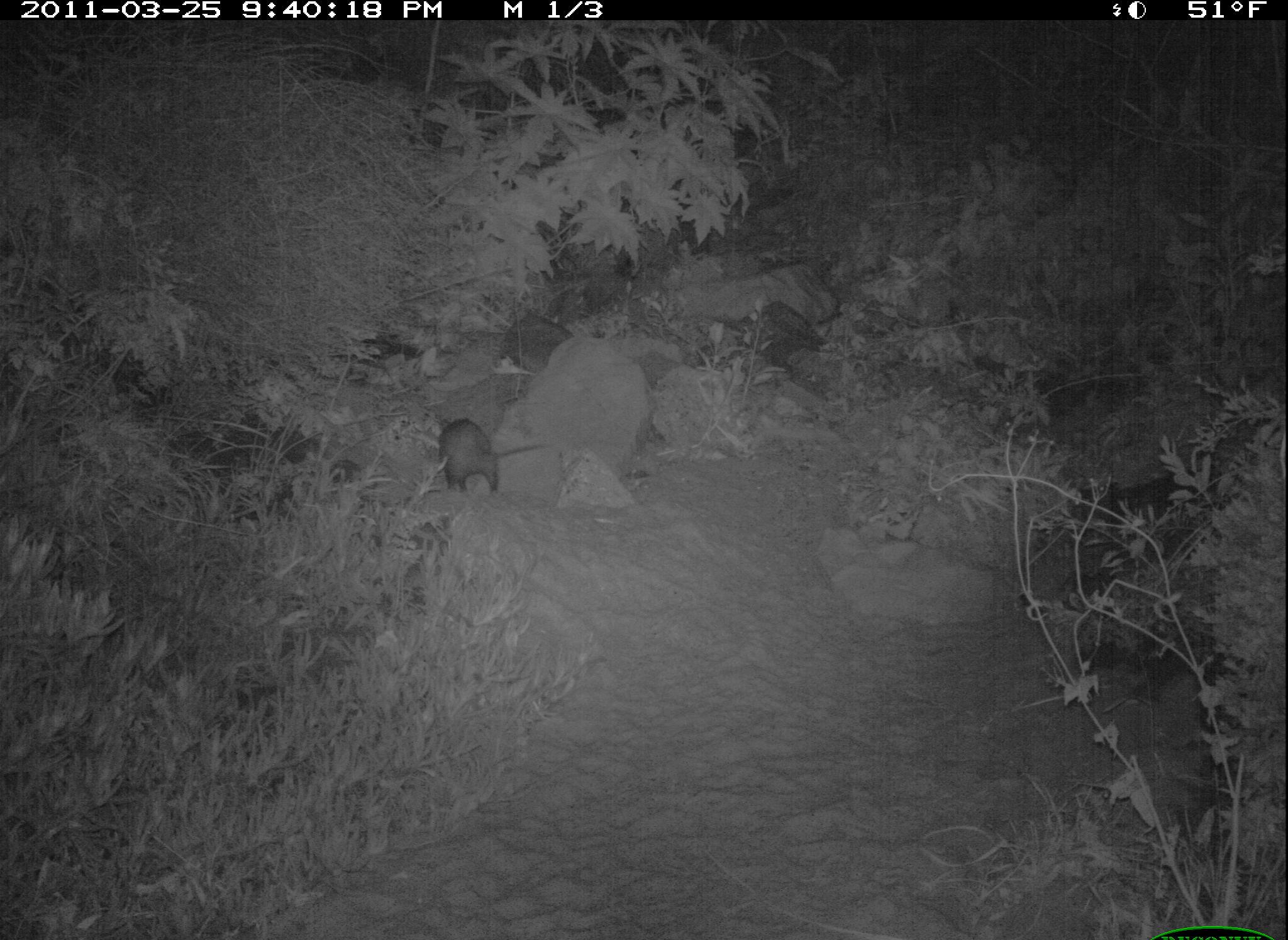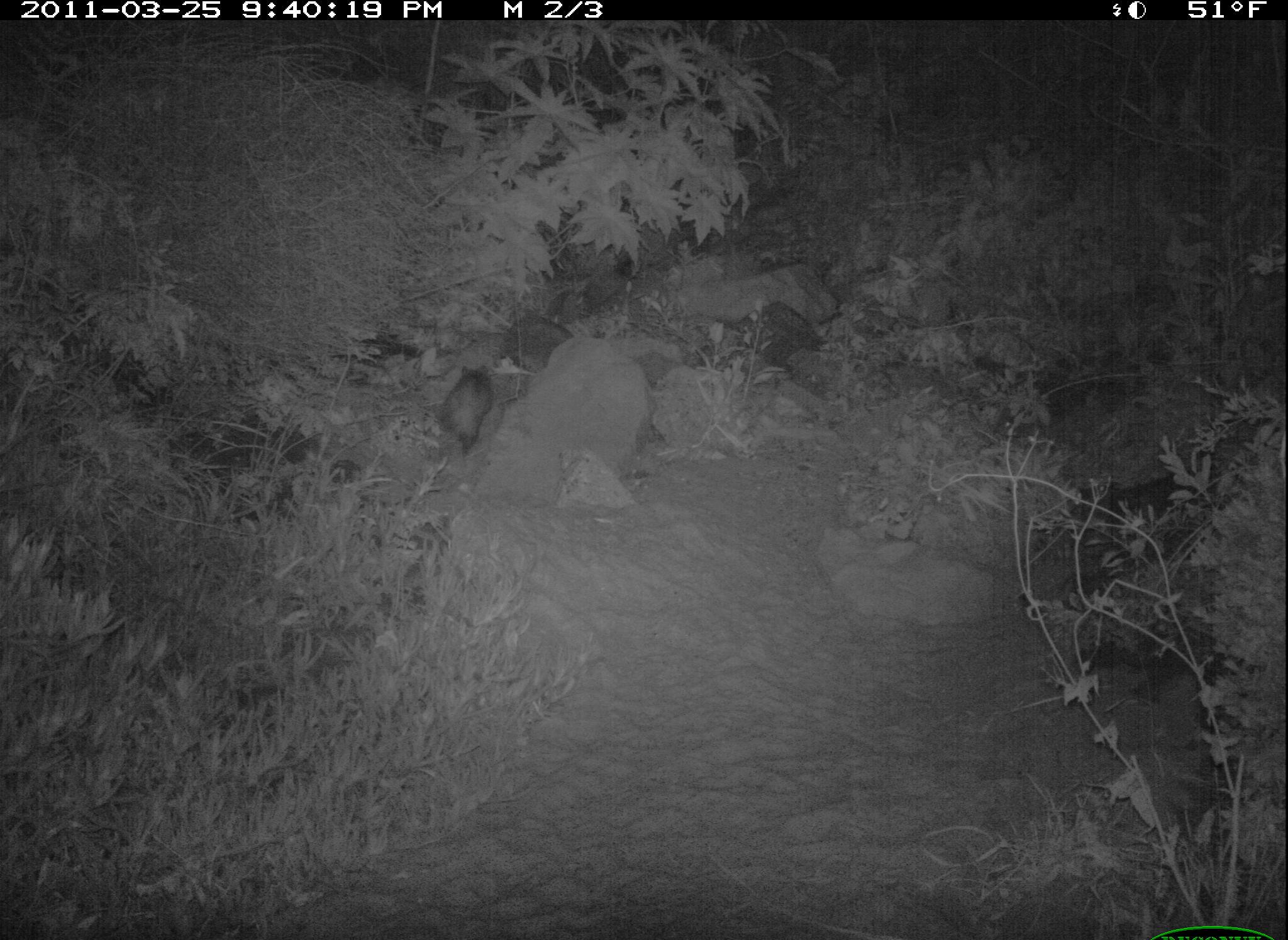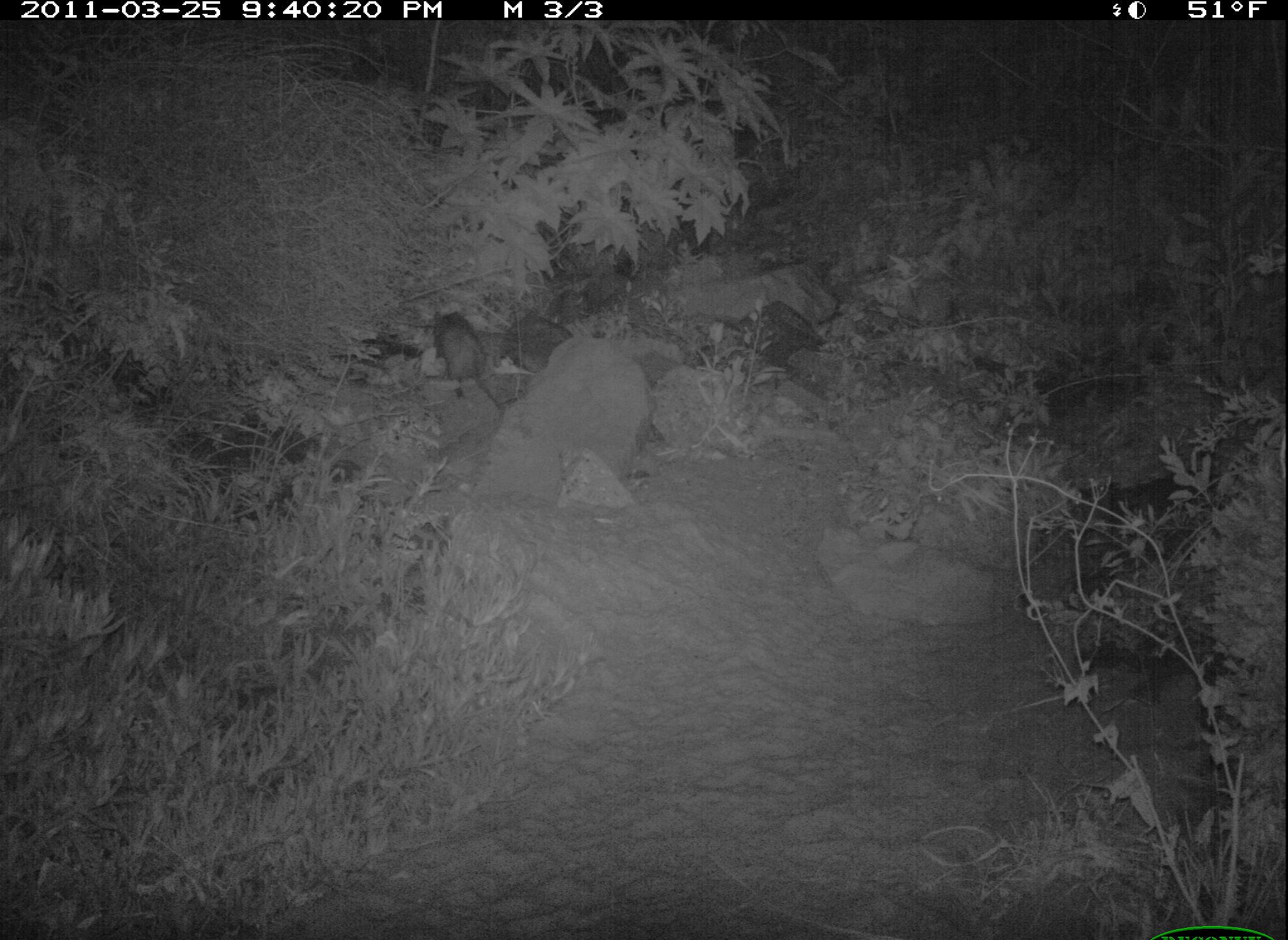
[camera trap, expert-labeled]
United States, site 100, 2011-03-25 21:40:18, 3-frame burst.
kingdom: Animalia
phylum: Chordata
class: Mammalia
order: Didelphimorphia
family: Didelphidae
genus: Didelphis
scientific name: Didelphis virginiana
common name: virginia opossum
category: opossum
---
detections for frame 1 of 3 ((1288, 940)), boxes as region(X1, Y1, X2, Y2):
opossum: region(414, 404, 555, 504)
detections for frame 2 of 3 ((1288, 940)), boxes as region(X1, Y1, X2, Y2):
opossum: region(427, 359, 507, 470)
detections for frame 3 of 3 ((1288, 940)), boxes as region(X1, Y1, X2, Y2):
opossum: region(427, 305, 493, 391)